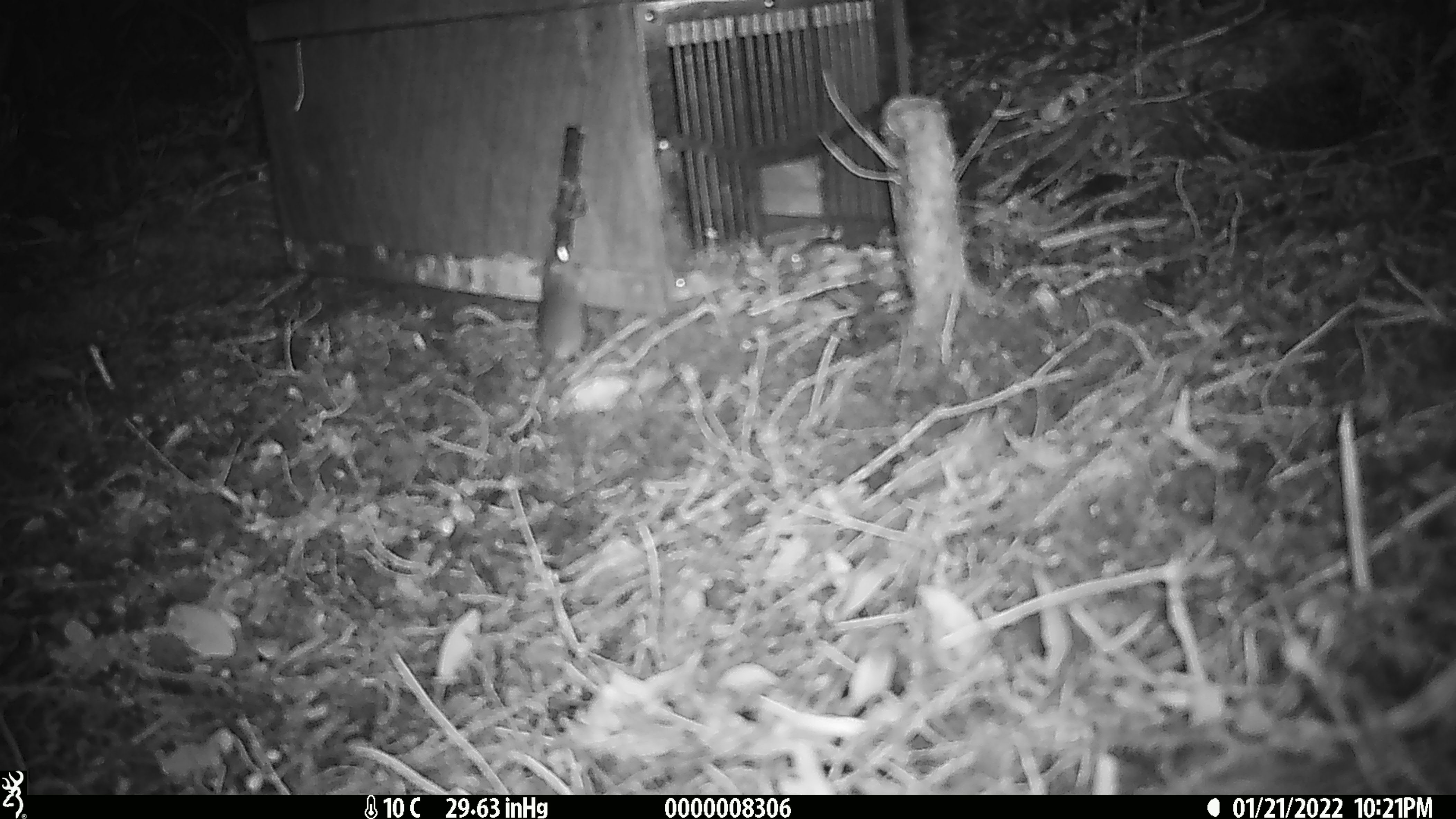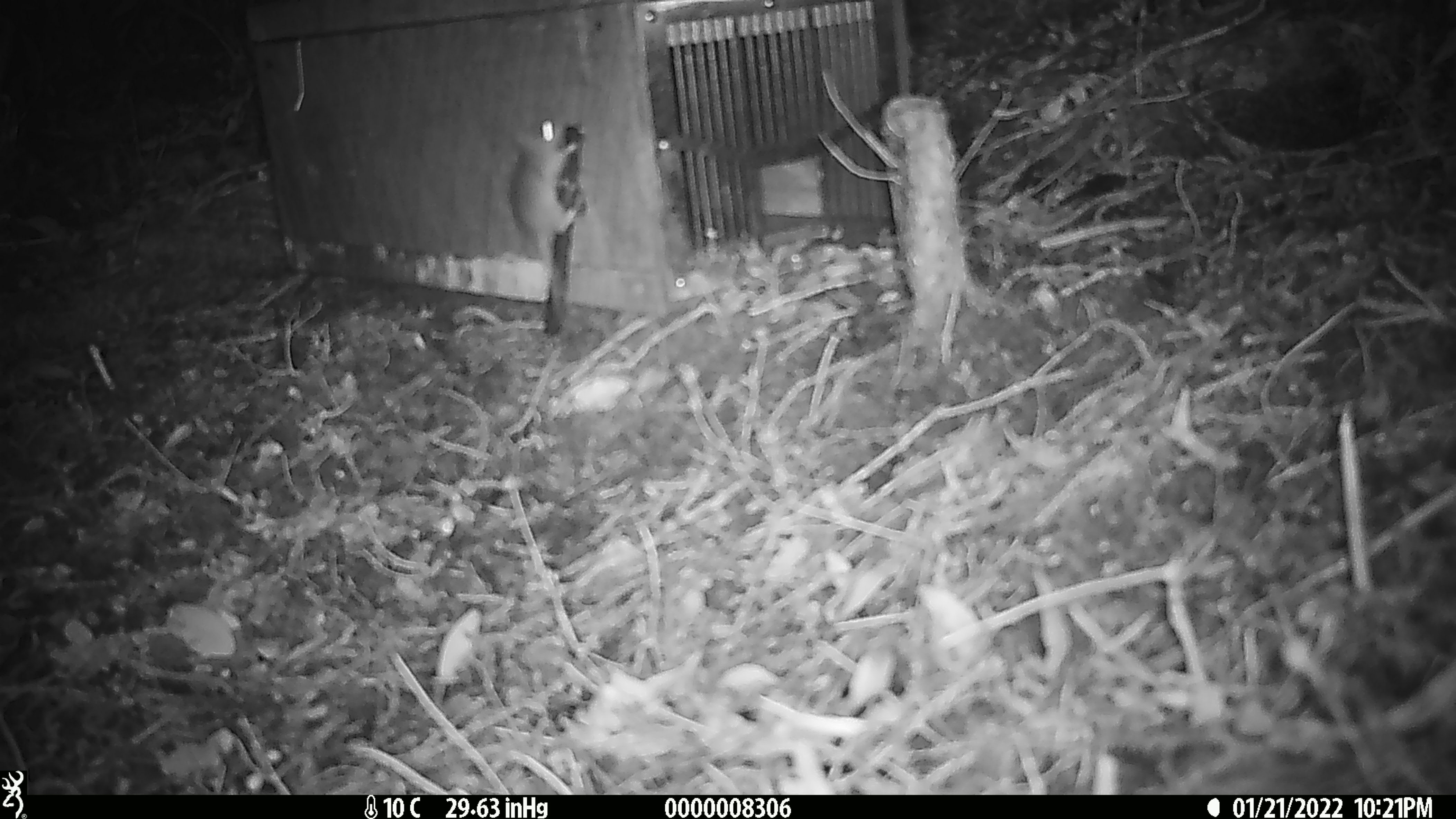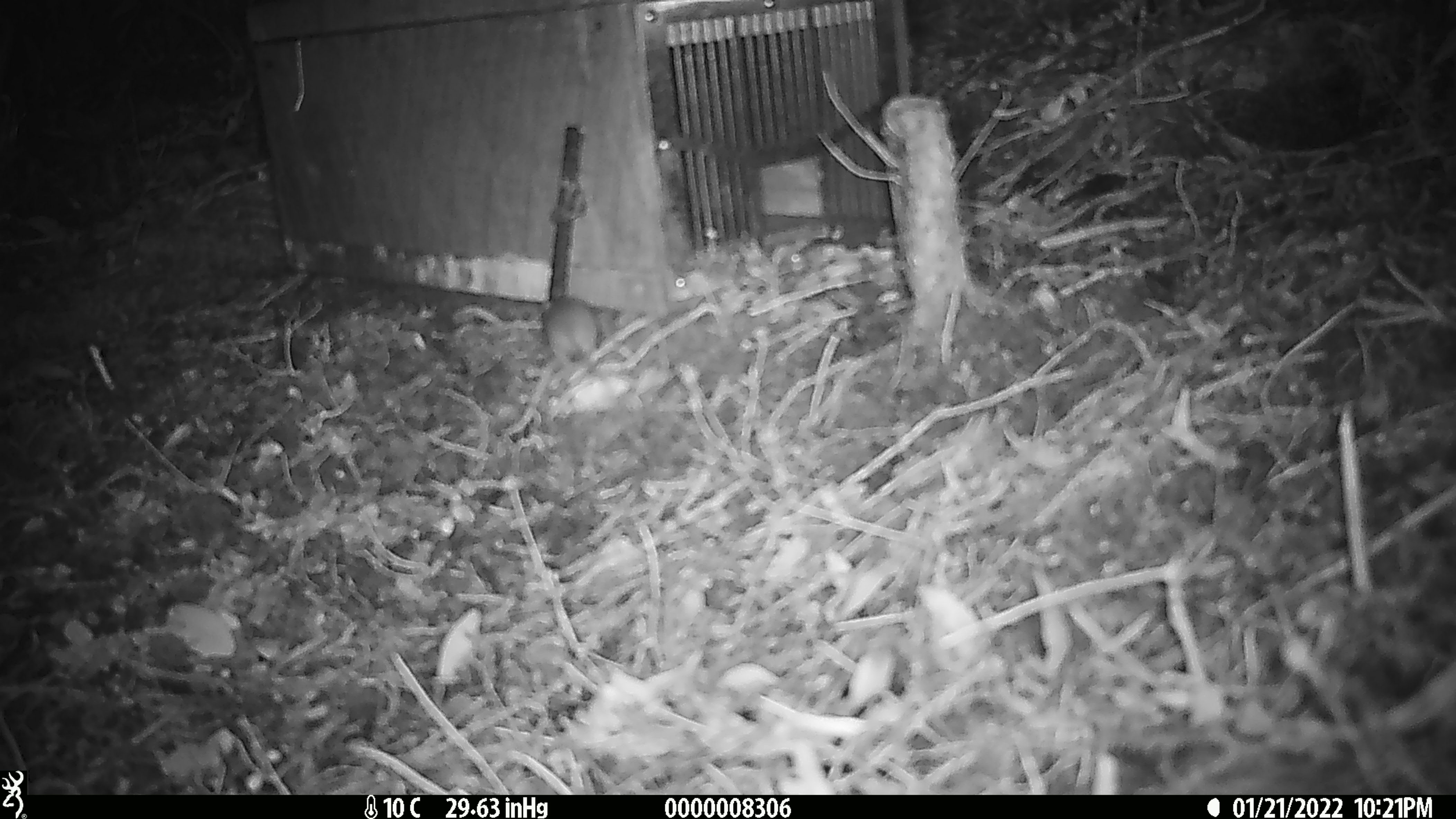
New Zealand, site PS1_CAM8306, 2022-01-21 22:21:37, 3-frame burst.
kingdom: Animalia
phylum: Chordata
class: Mammalia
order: Rodentia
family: Muridae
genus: Mus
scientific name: Mus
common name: mouse